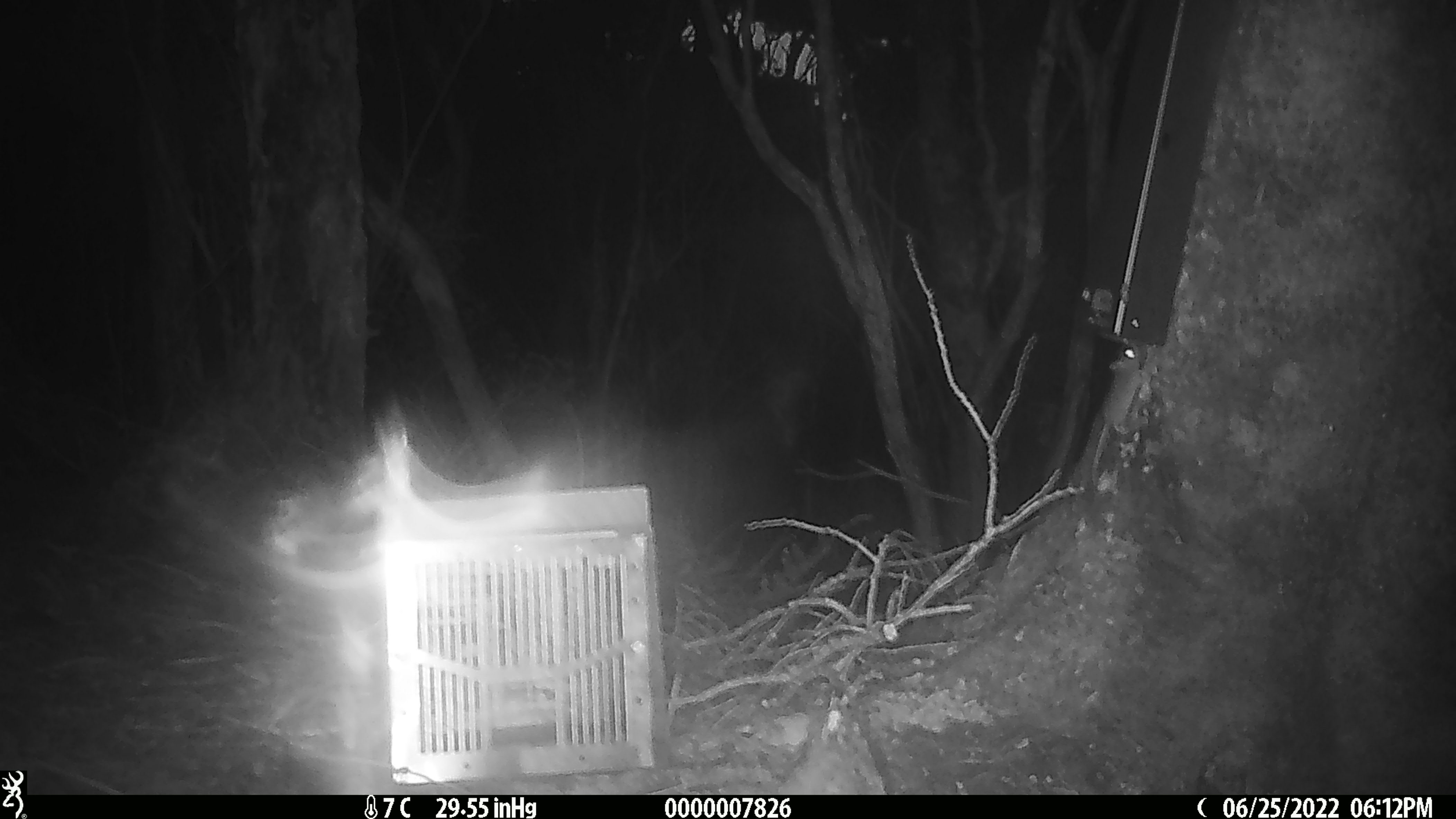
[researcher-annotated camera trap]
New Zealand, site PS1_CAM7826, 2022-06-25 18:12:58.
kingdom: Animalia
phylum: Chordata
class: Mammalia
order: Rodentia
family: Muridae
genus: Mus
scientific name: Mus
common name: mouse